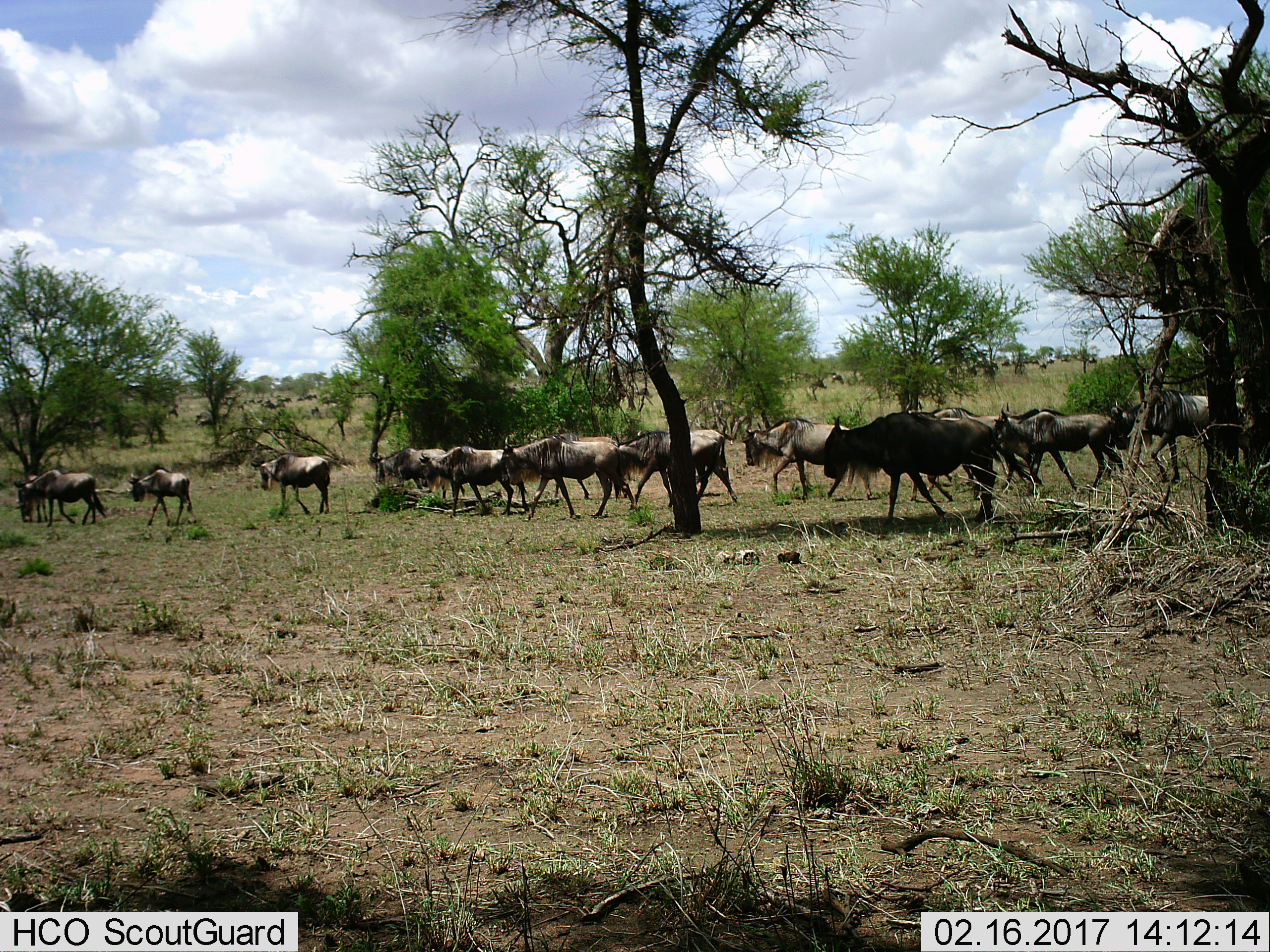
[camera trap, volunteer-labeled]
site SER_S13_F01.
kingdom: Animalia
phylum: Chordata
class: Mammalia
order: Artiodactyla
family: Bovidae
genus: Connochaetes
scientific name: Connochaetes taurinus taurinus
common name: blue wildebeest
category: wildebeestblue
Wildebeestblue (blue wildebeest) (Connochaetes taurinus taurinus), count 11-50. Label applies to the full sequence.